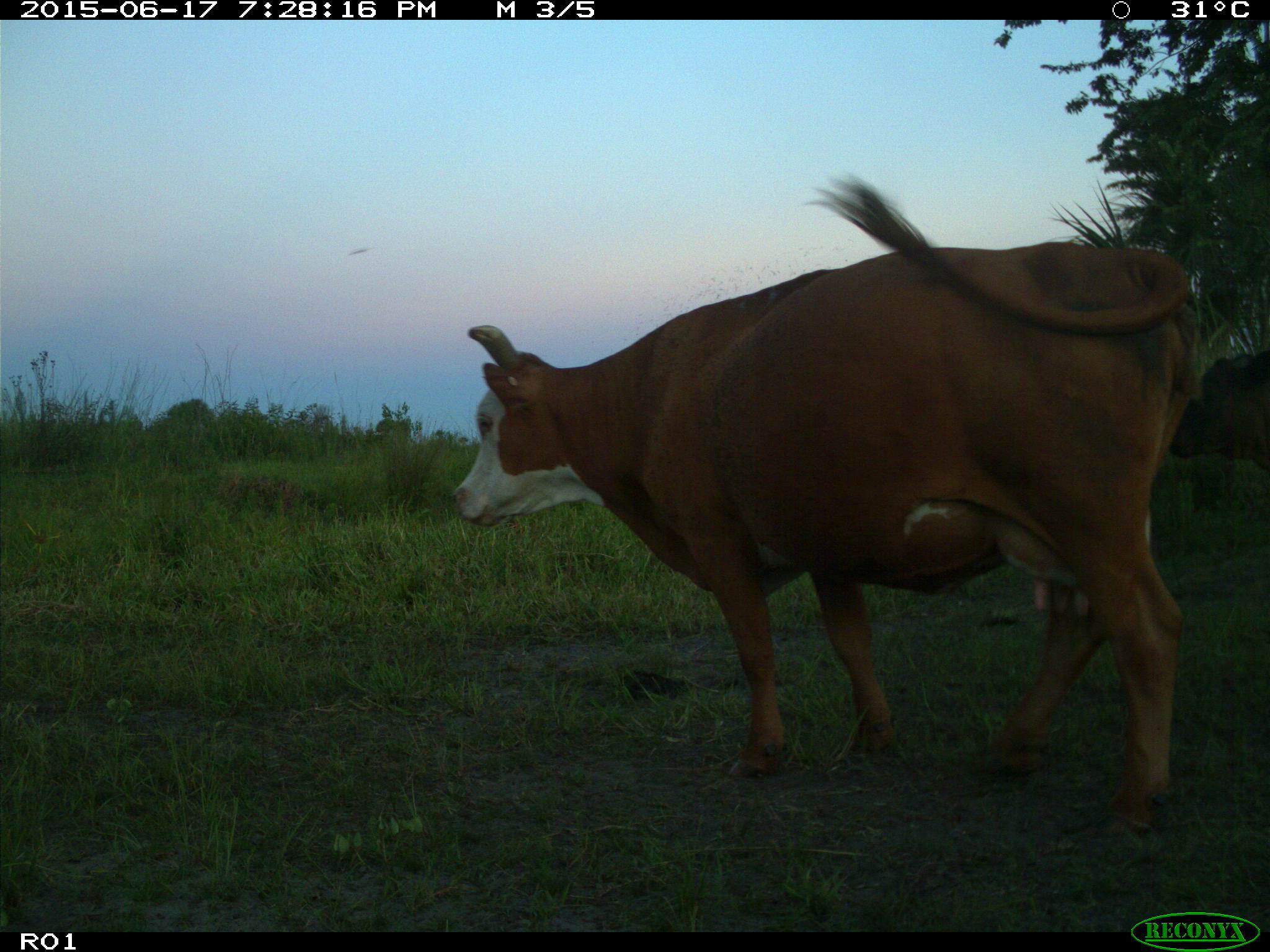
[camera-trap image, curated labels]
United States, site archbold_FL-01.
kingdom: Animalia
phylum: Chordata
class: Mammalia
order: Artiodactyla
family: Bovidae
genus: Bos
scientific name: Bos taurus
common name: domestic cow